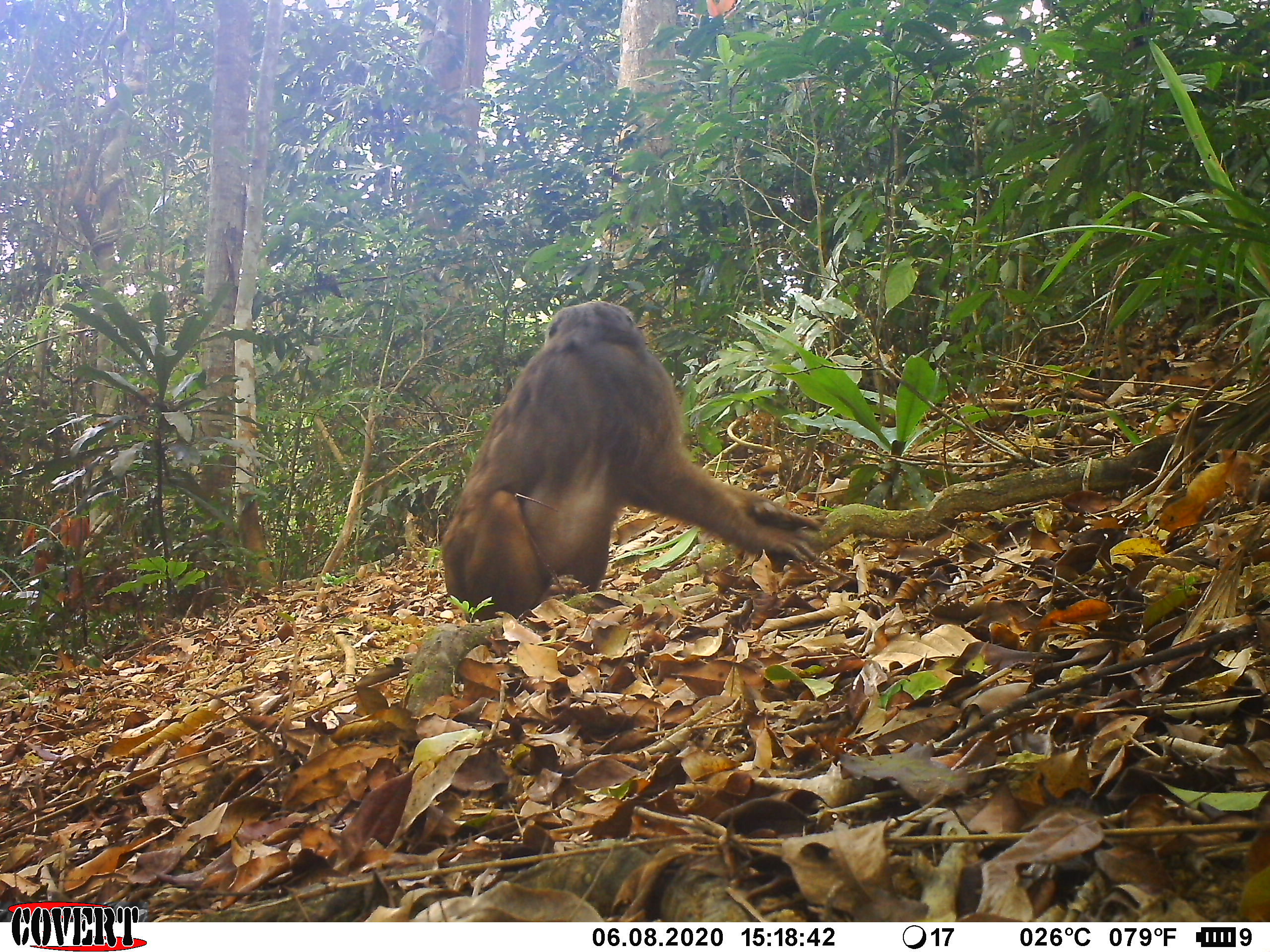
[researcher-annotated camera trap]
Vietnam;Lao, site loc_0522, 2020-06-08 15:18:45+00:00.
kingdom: Animalia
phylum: Chordata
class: Mammalia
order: Primates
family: Cercopithecidae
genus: Macaca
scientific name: Macaca arctoides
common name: stump-tailed macaque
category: stump tailed macaque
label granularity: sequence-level